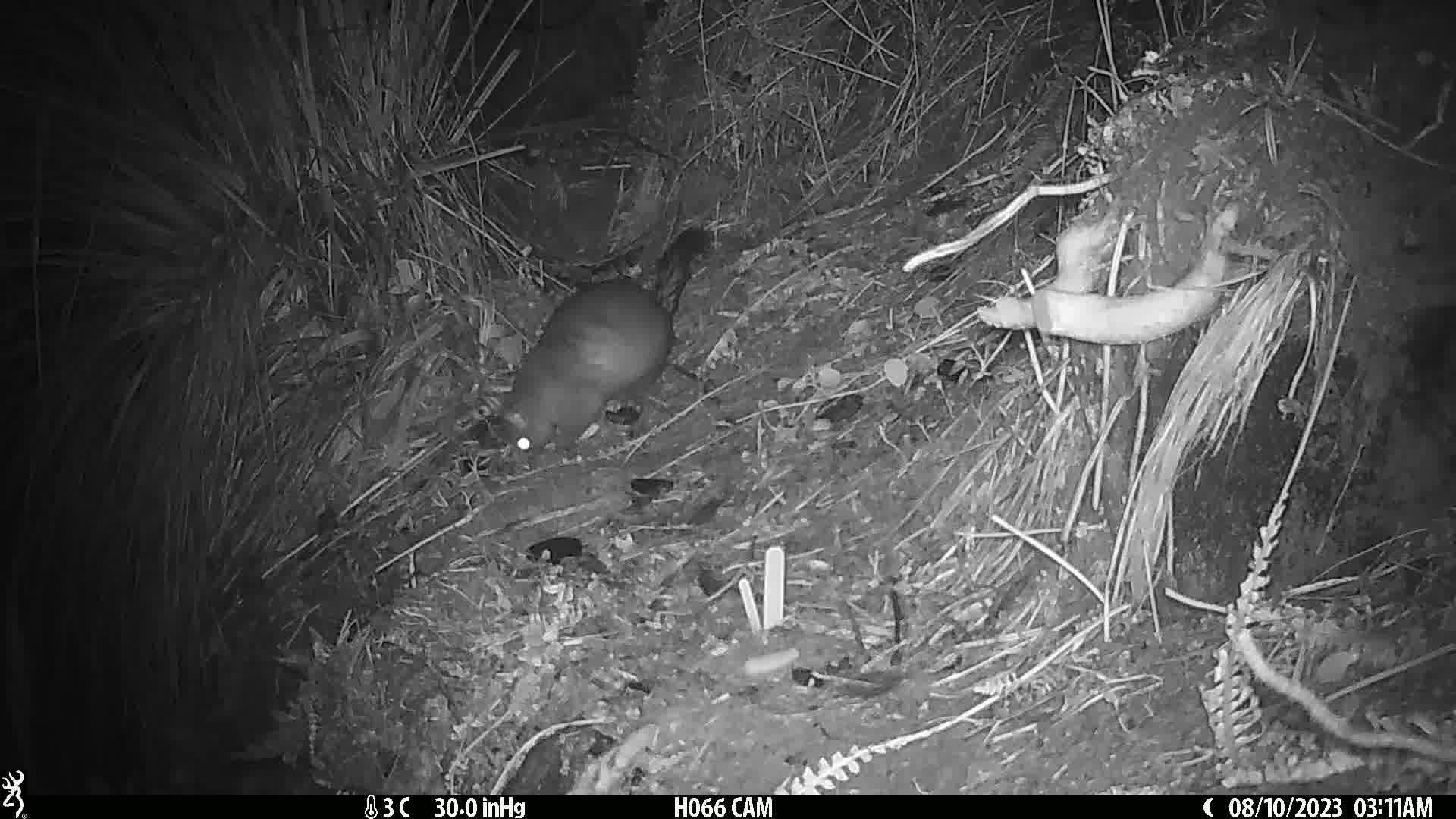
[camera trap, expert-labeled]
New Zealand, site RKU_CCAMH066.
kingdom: Animalia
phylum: Chordata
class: Mammalia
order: Diprotodontia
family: Phalangeridae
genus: Trichosurus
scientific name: Trichosurus vulpecula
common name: common brushtail possum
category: possum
Possum (common brushtail possum) (Trichosurus vulpecula).